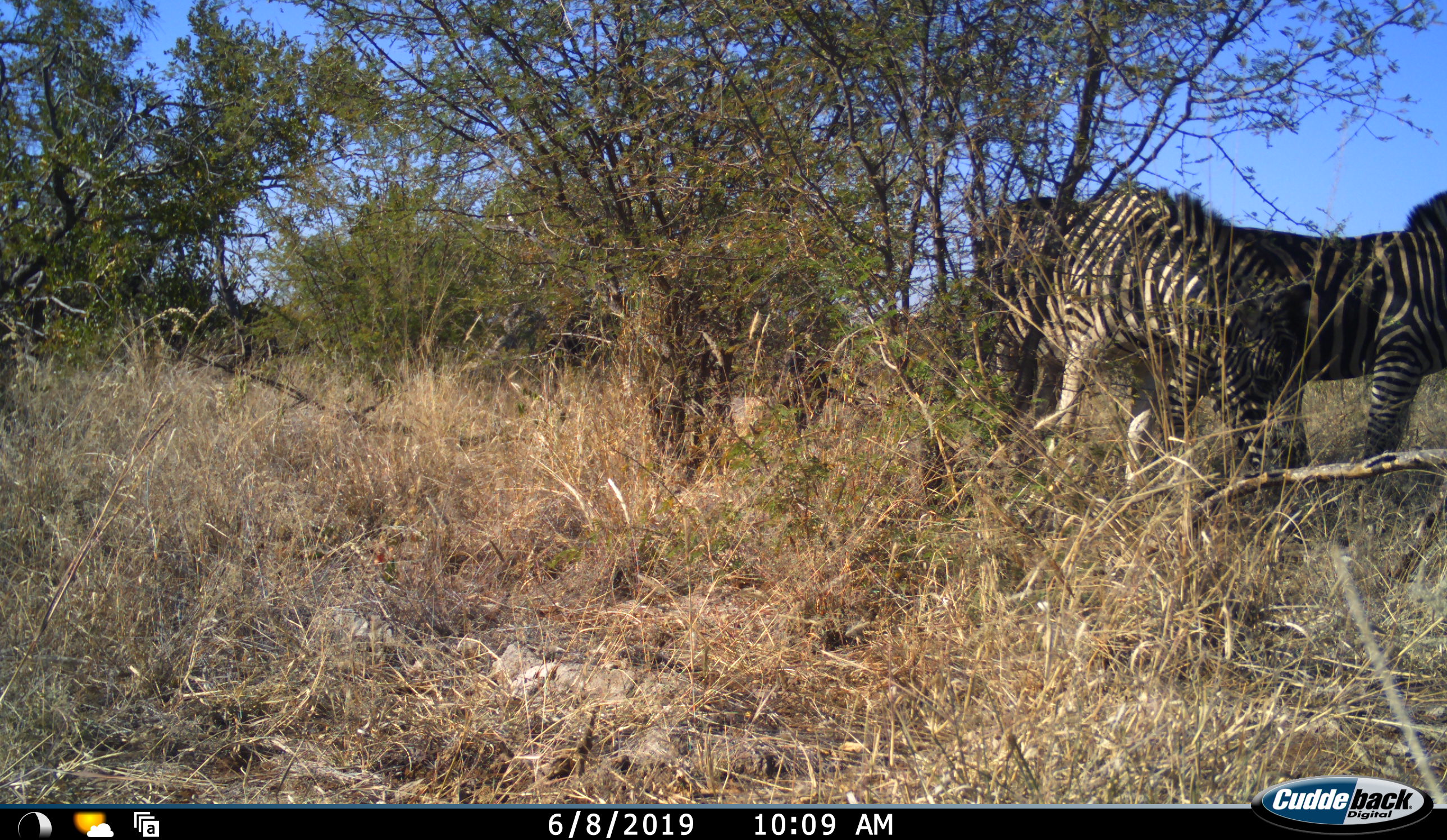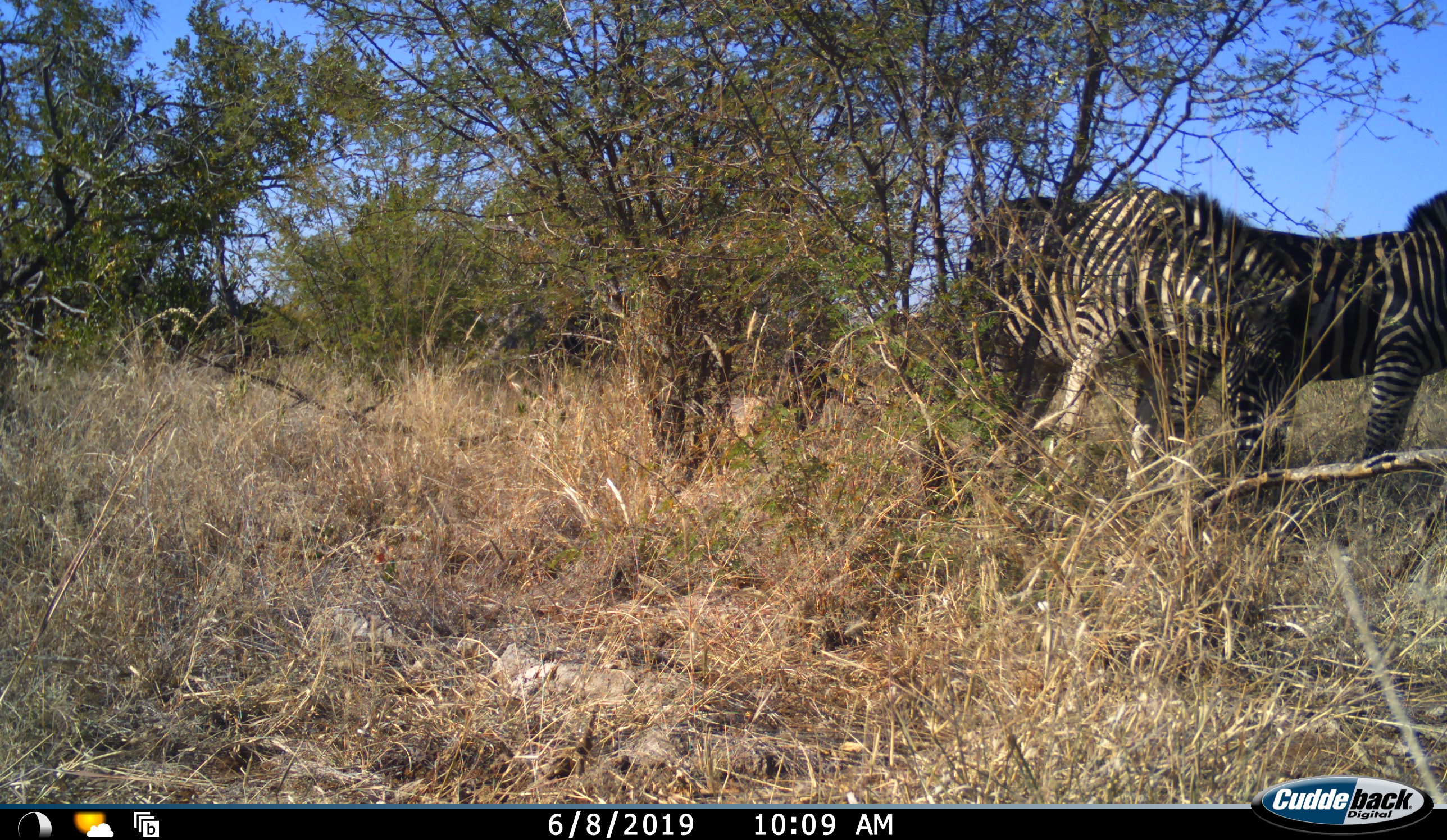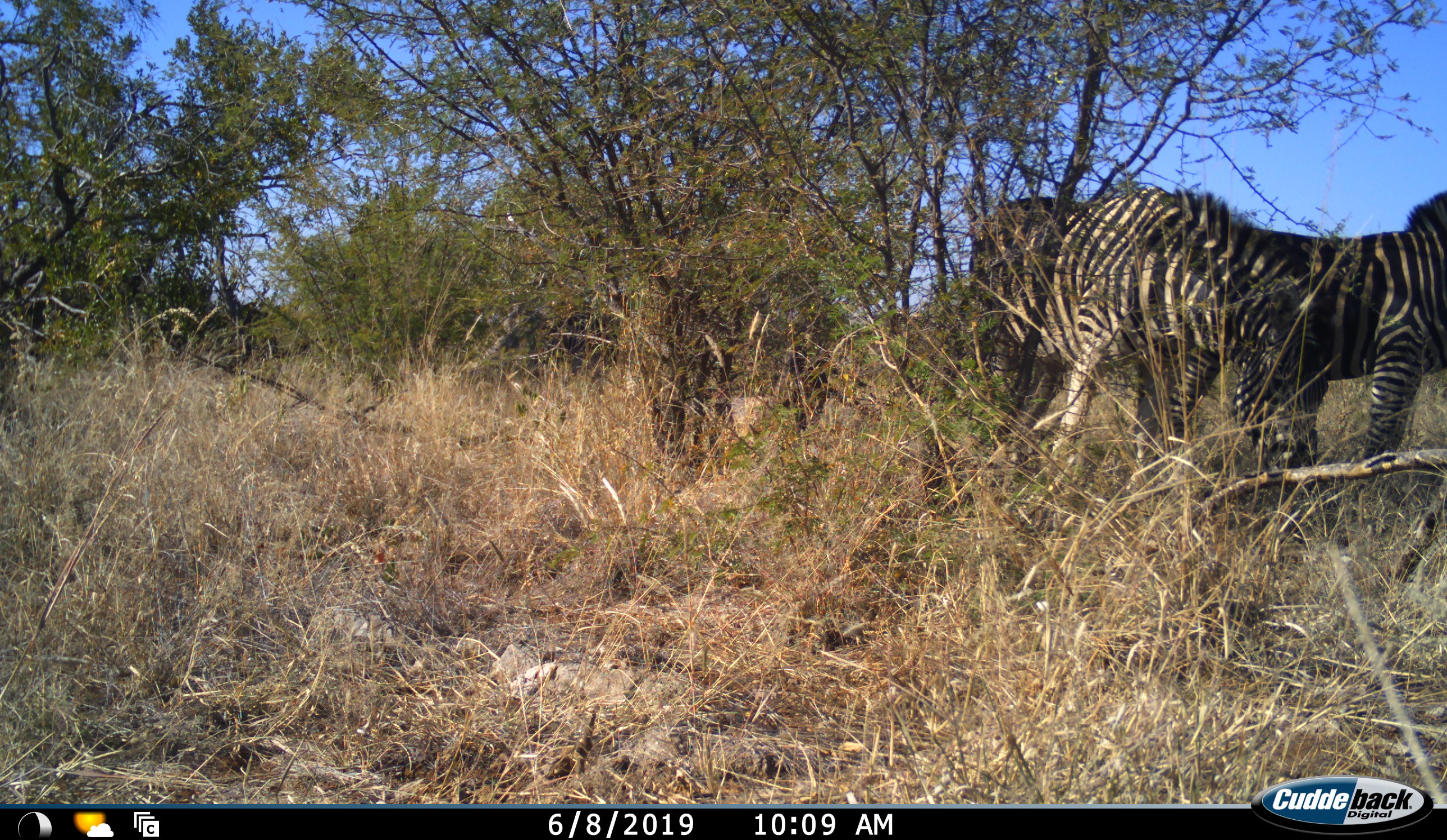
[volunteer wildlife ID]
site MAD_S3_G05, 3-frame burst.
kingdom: Animalia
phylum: Chordata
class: Mammalia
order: Perissodactyla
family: Equidae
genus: Equus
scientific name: Equus quagga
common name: plains zebra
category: zebraplains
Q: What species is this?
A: Zebraplains (plains zebra) (Equus quagga).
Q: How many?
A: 2.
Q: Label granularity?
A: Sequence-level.